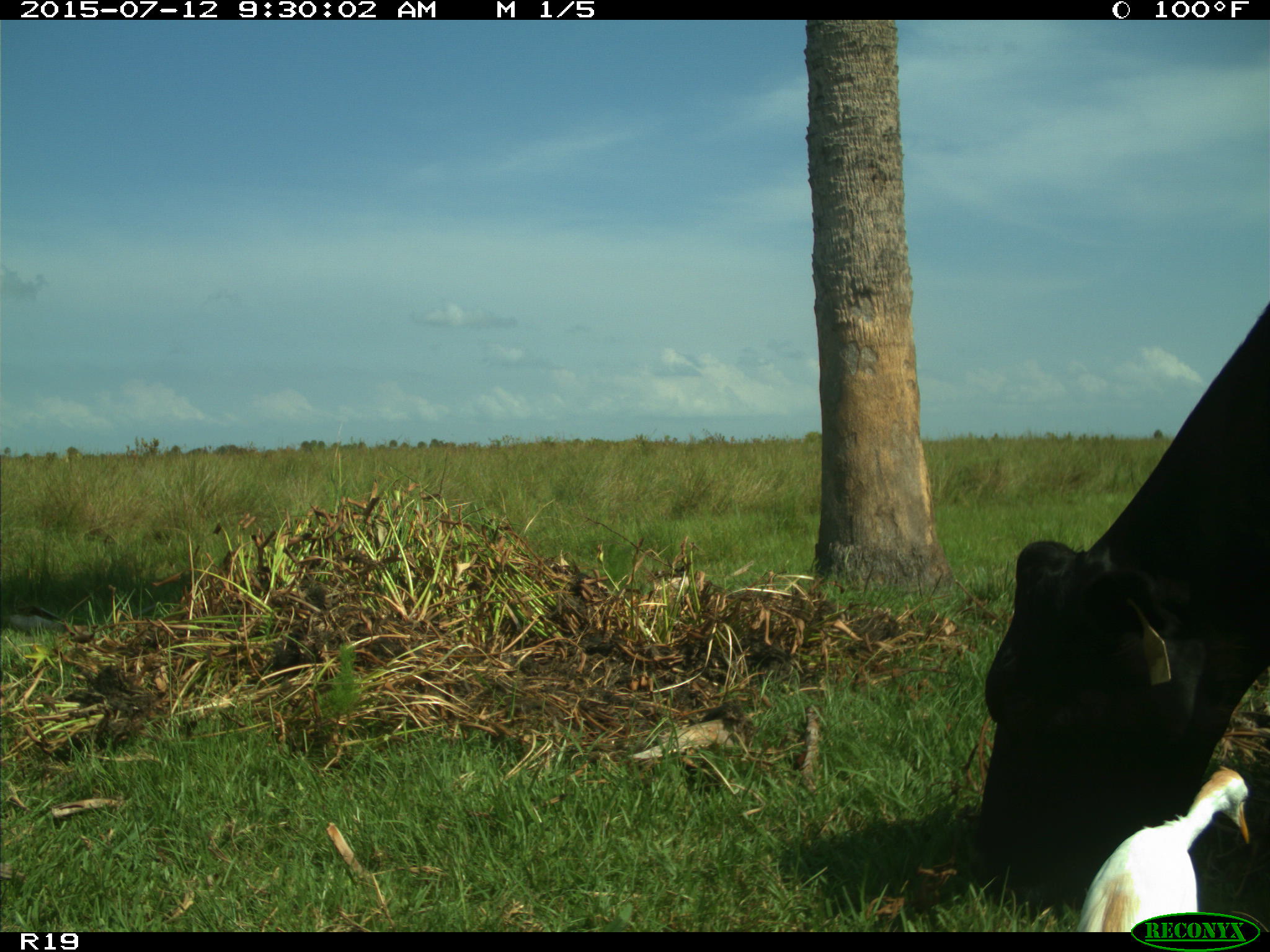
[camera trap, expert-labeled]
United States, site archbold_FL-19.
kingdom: Animalia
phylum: Chordata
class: Mammalia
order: Artiodactyla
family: Bovidae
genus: Bos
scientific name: Bos taurus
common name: domestic cow